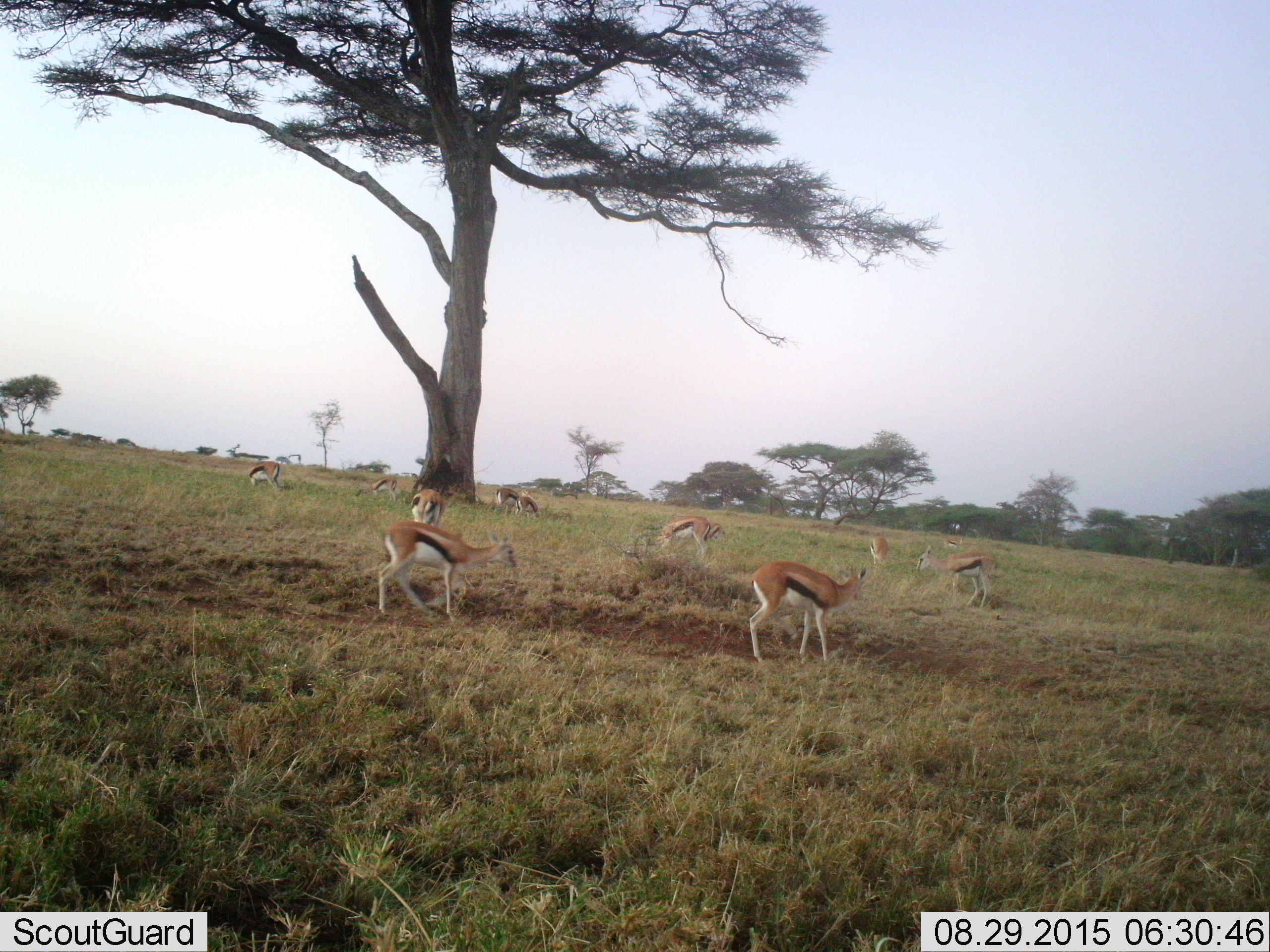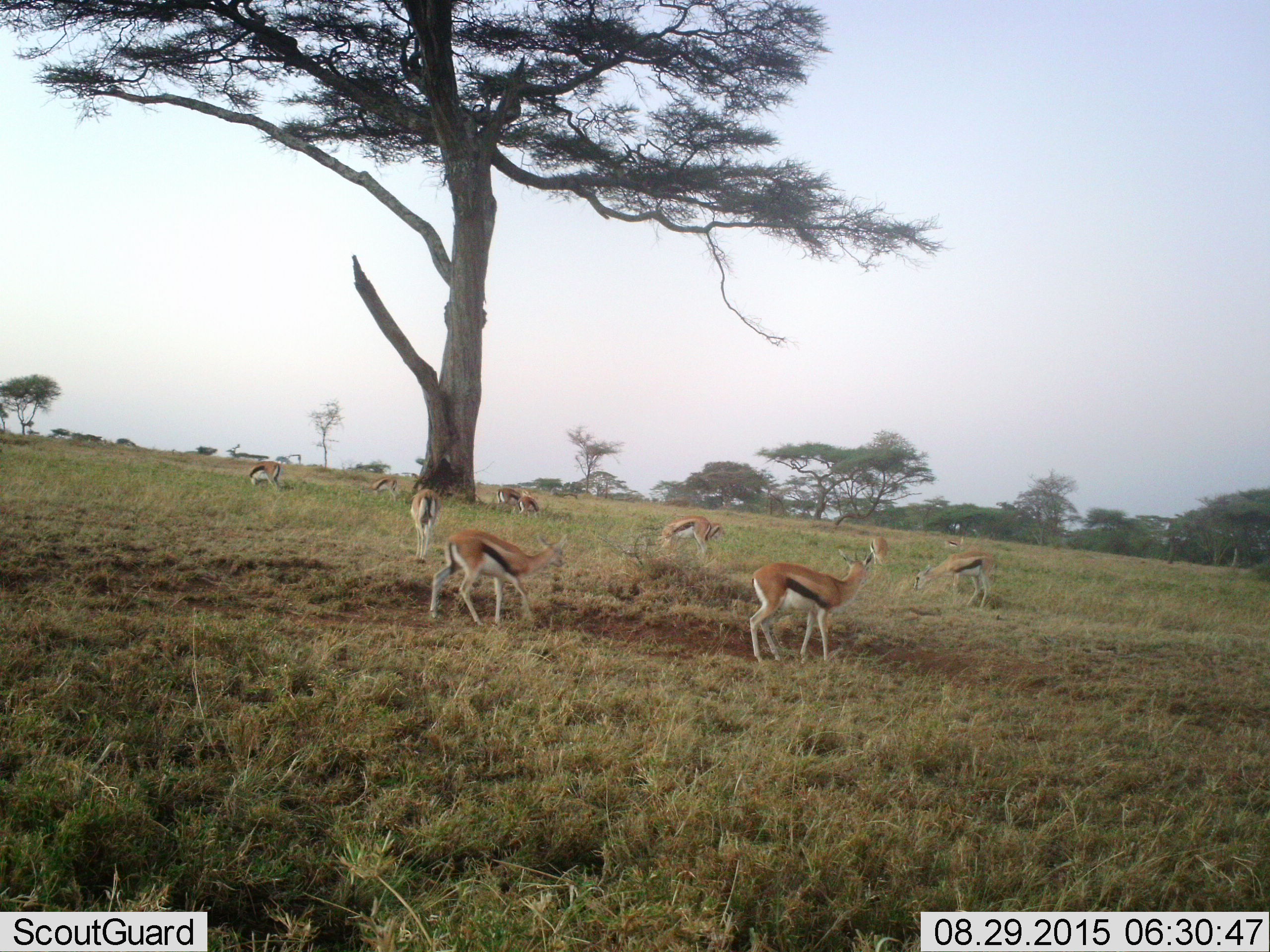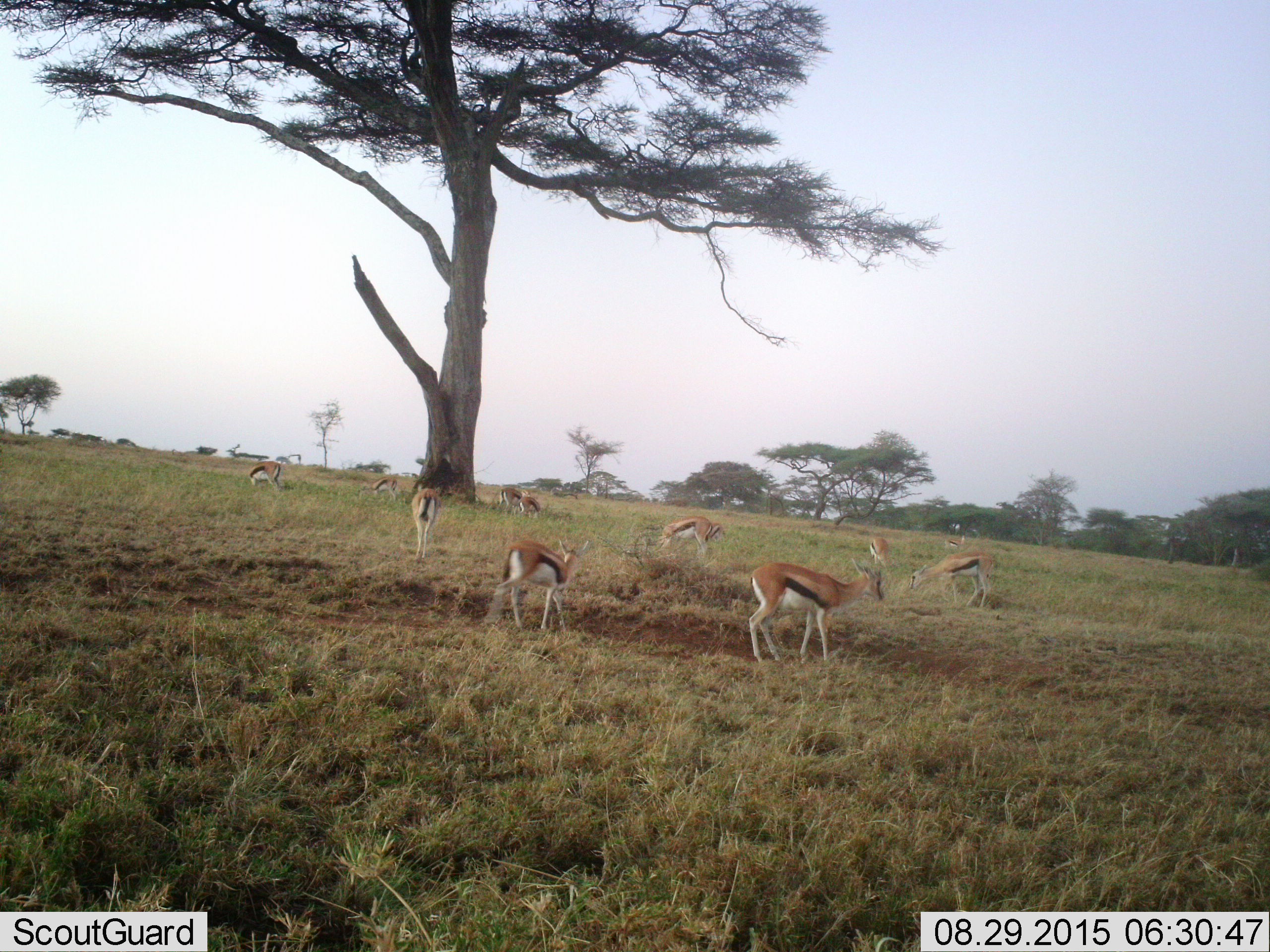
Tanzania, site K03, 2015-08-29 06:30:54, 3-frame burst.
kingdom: Animalia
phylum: Chordata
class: Mammalia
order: Artiodactyla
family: Bovidae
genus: Eudorcas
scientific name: Eudorcas thomsonii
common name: thomson's gazelle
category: gazellethomsons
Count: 11-50.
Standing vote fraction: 50%.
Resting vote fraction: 0%.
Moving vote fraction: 25%.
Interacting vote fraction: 0%.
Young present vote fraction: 0%.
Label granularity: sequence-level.